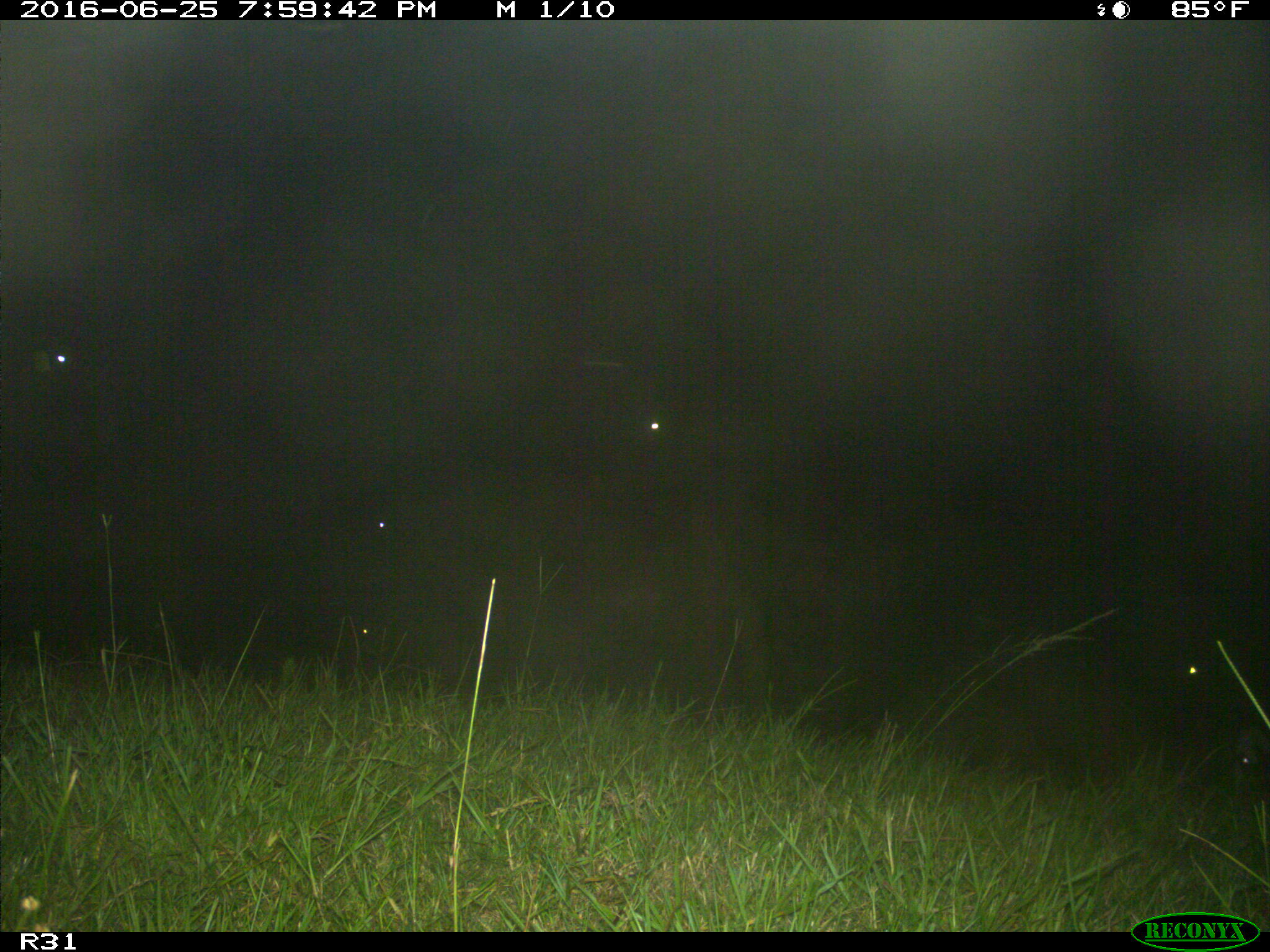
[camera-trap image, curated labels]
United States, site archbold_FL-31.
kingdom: Animalia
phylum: Chordata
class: Mammalia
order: Artiodactyla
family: Bovidae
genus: Bos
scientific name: Bos taurus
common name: domestic cow